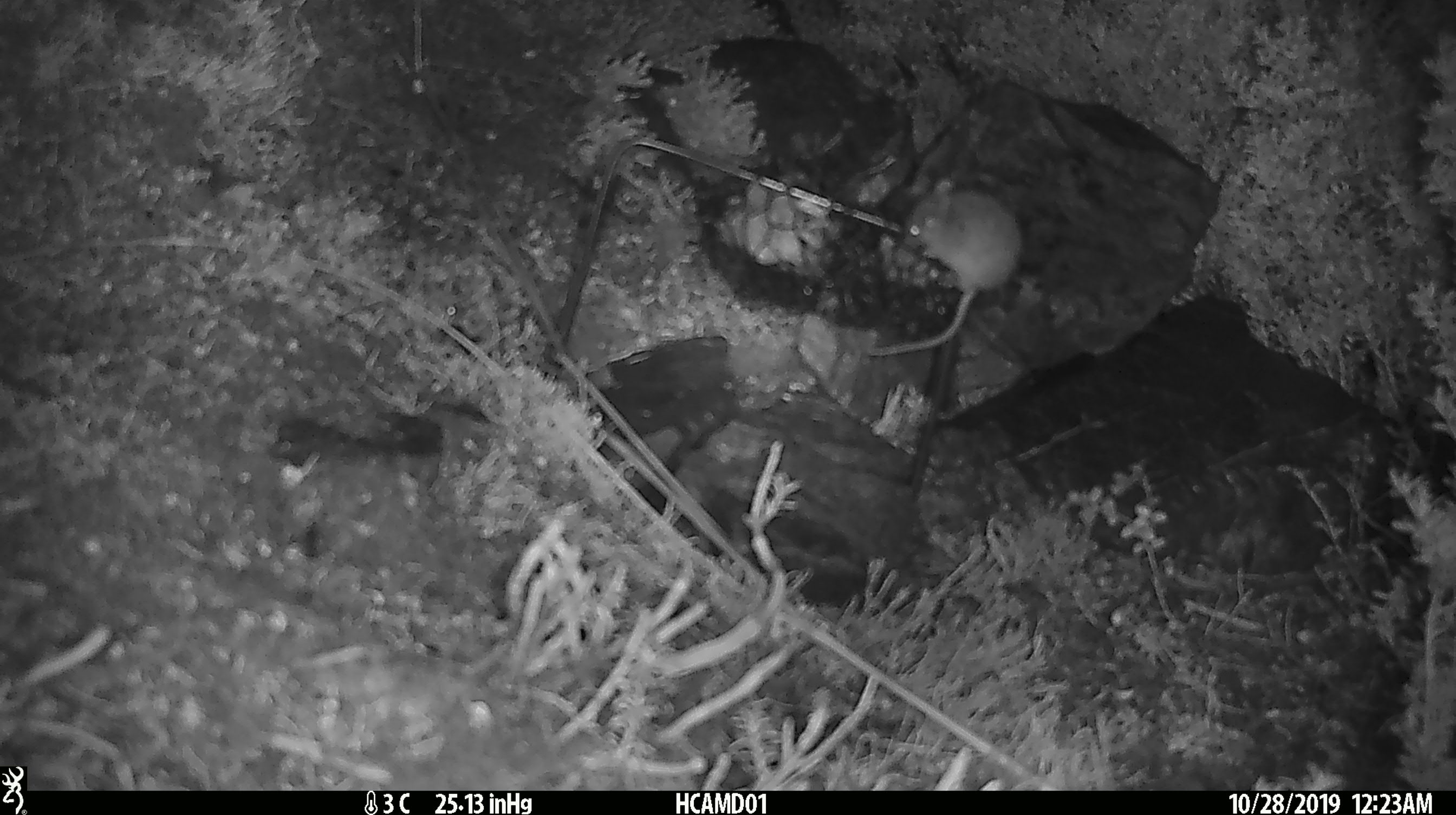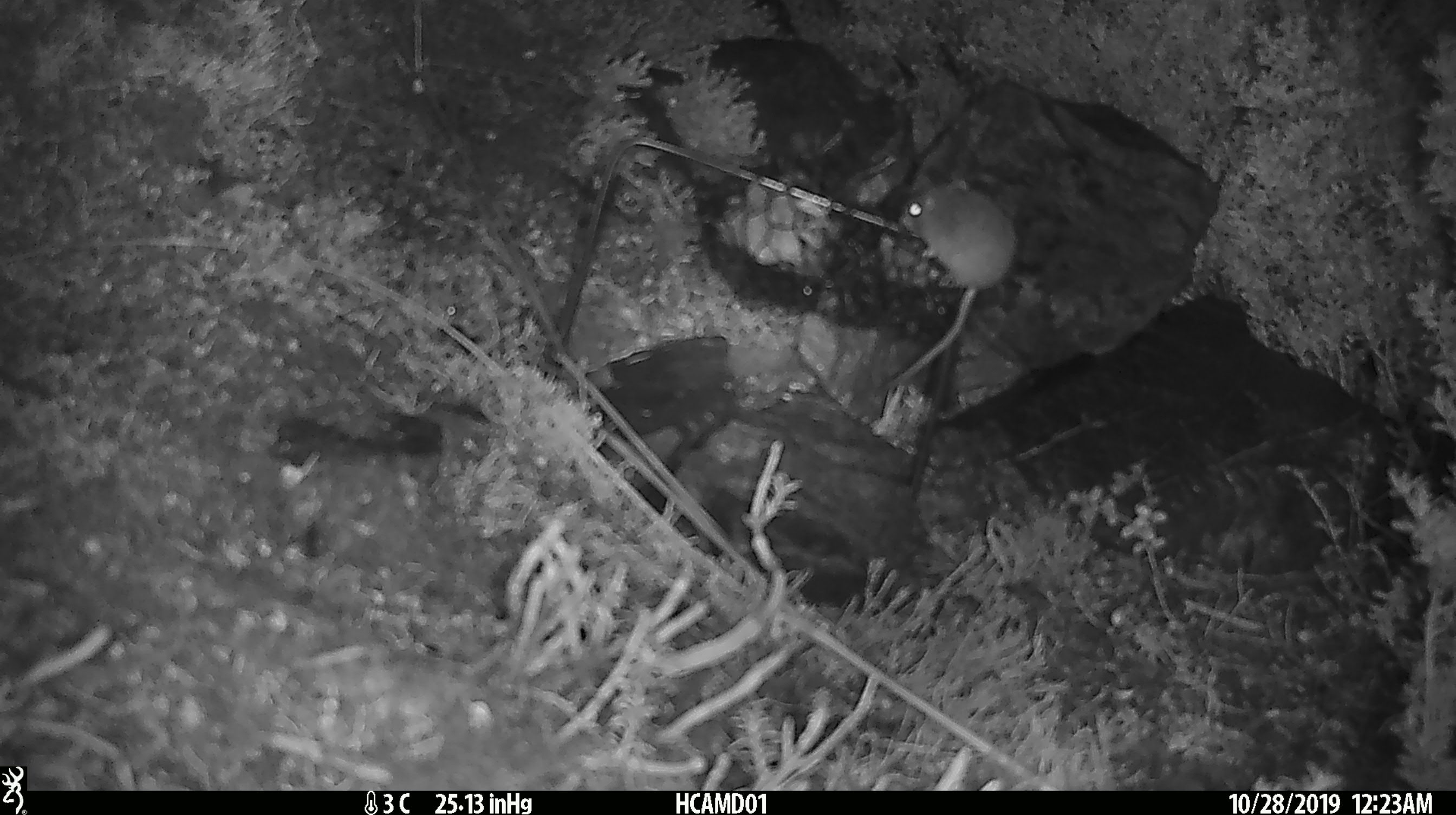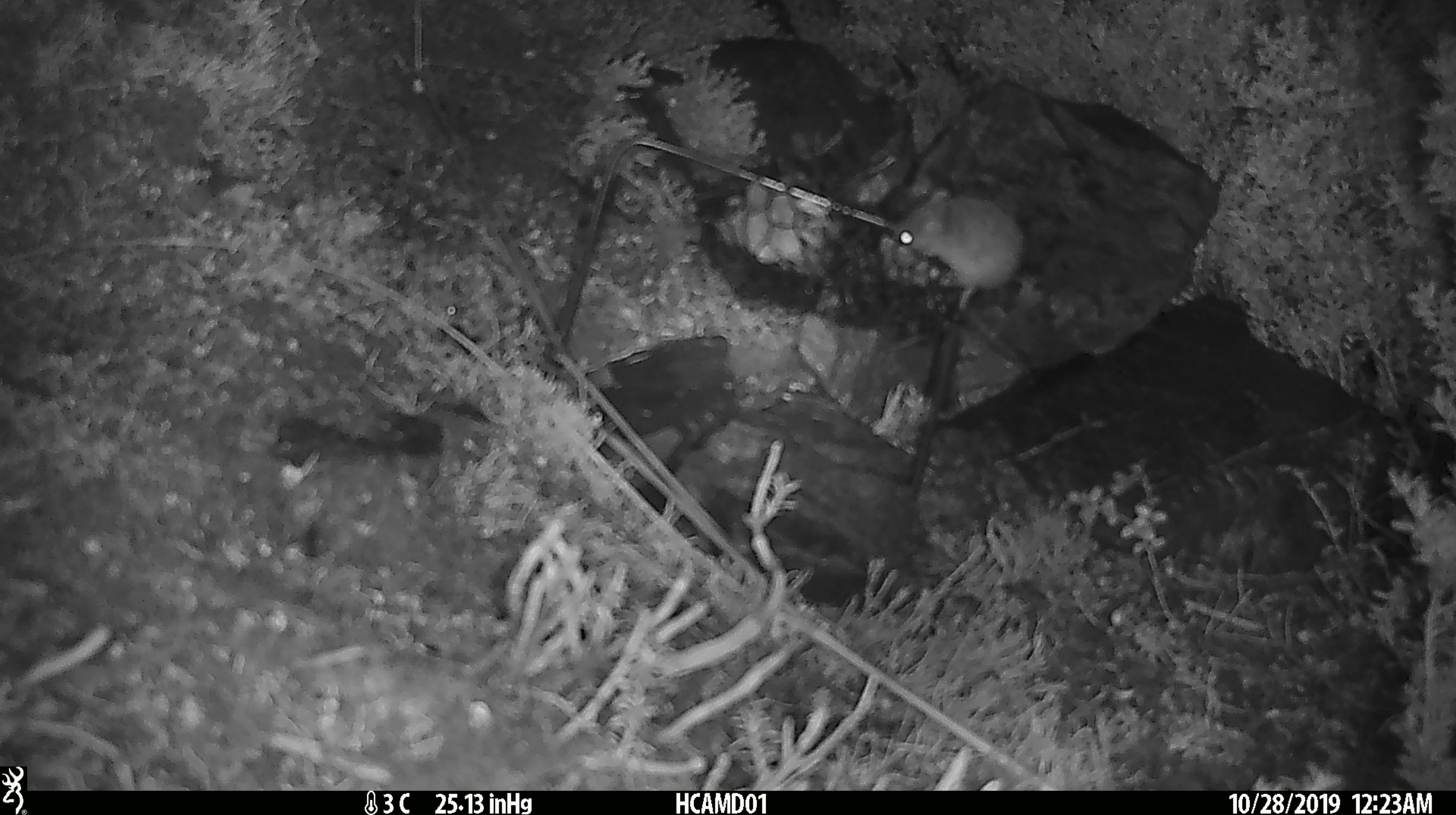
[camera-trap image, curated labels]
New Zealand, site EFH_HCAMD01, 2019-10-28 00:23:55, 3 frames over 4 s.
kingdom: Animalia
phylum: Chordata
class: Mammalia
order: Rodentia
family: Muridae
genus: Mus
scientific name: Mus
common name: mouse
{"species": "mouse (Mus)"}